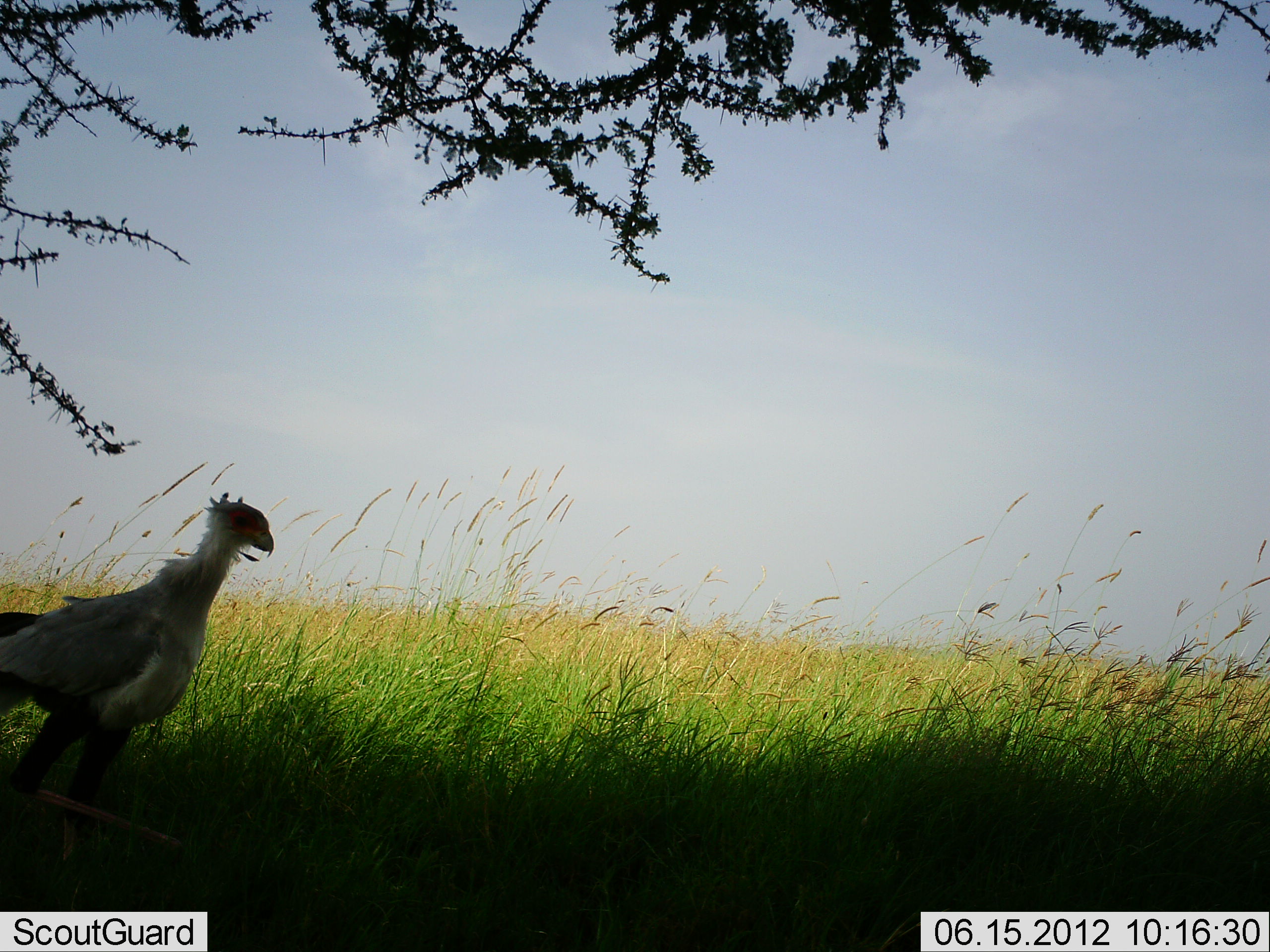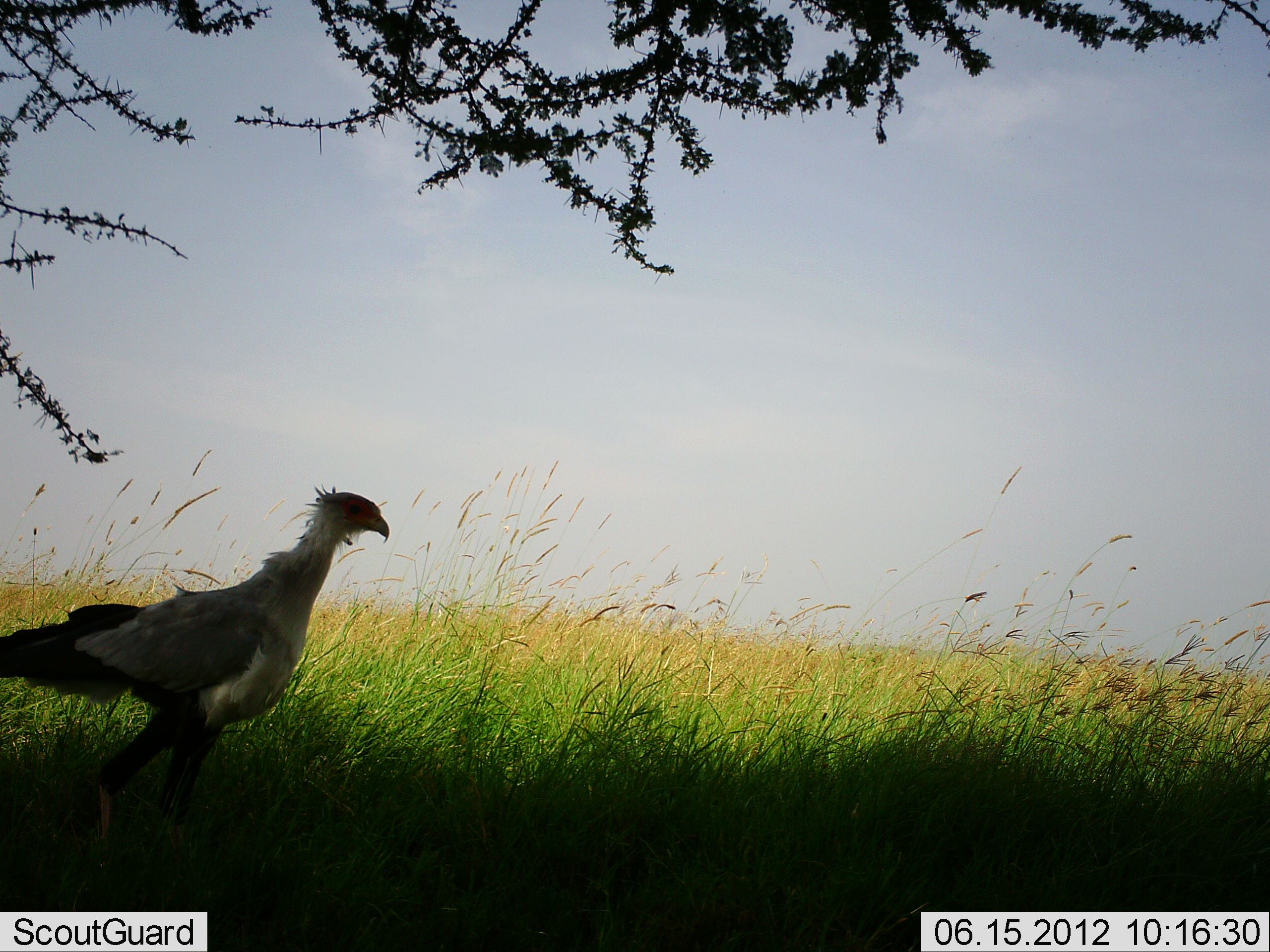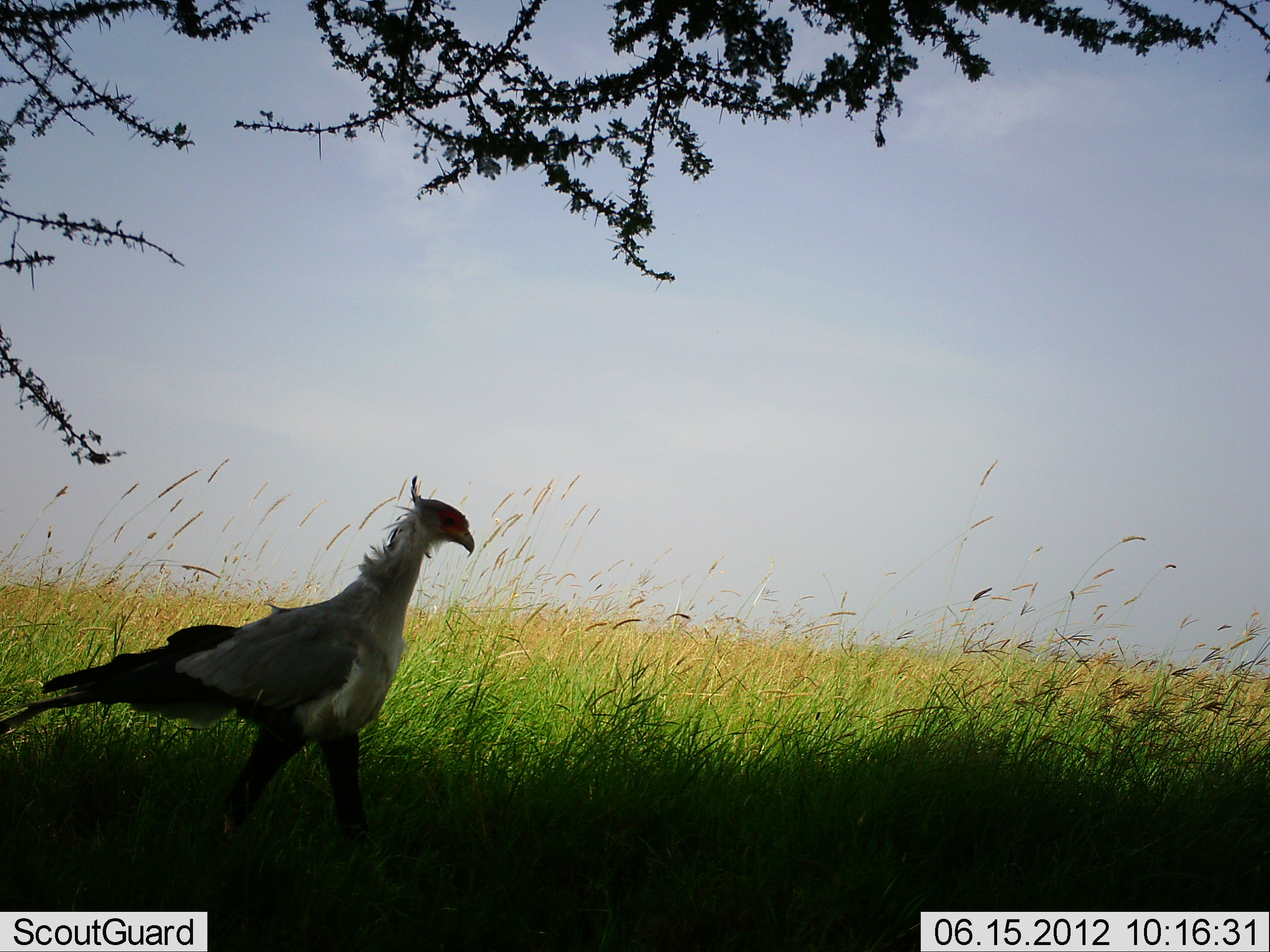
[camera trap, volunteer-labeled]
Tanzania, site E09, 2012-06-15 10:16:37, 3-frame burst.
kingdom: Animalia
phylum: Chordata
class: Aves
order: Accipitriformes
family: Sagittariidae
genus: Sagittarius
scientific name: Sagittarius serpentarius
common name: secretary bird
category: secretarybird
Secretarybird (secretary bird) (Sagittarius serpentarius), count 1. Behavior (volunteer vote fractions): standing 10%, resting 0%, moving 90%, interacting 0%. Young present (vote fraction): 0%. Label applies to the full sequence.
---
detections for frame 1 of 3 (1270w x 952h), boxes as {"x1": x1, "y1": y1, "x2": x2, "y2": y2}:
animal: {"x1": 0, "y1": 491, "x2": 284, "y2": 910}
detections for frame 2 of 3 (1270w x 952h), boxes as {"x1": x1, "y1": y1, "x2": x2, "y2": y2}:
animal: {"x1": 0, "y1": 483, "x2": 391, "y2": 898}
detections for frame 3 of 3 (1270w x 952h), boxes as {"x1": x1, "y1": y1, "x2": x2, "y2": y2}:
animal: {"x1": 0, "y1": 472, "x2": 476, "y2": 858}